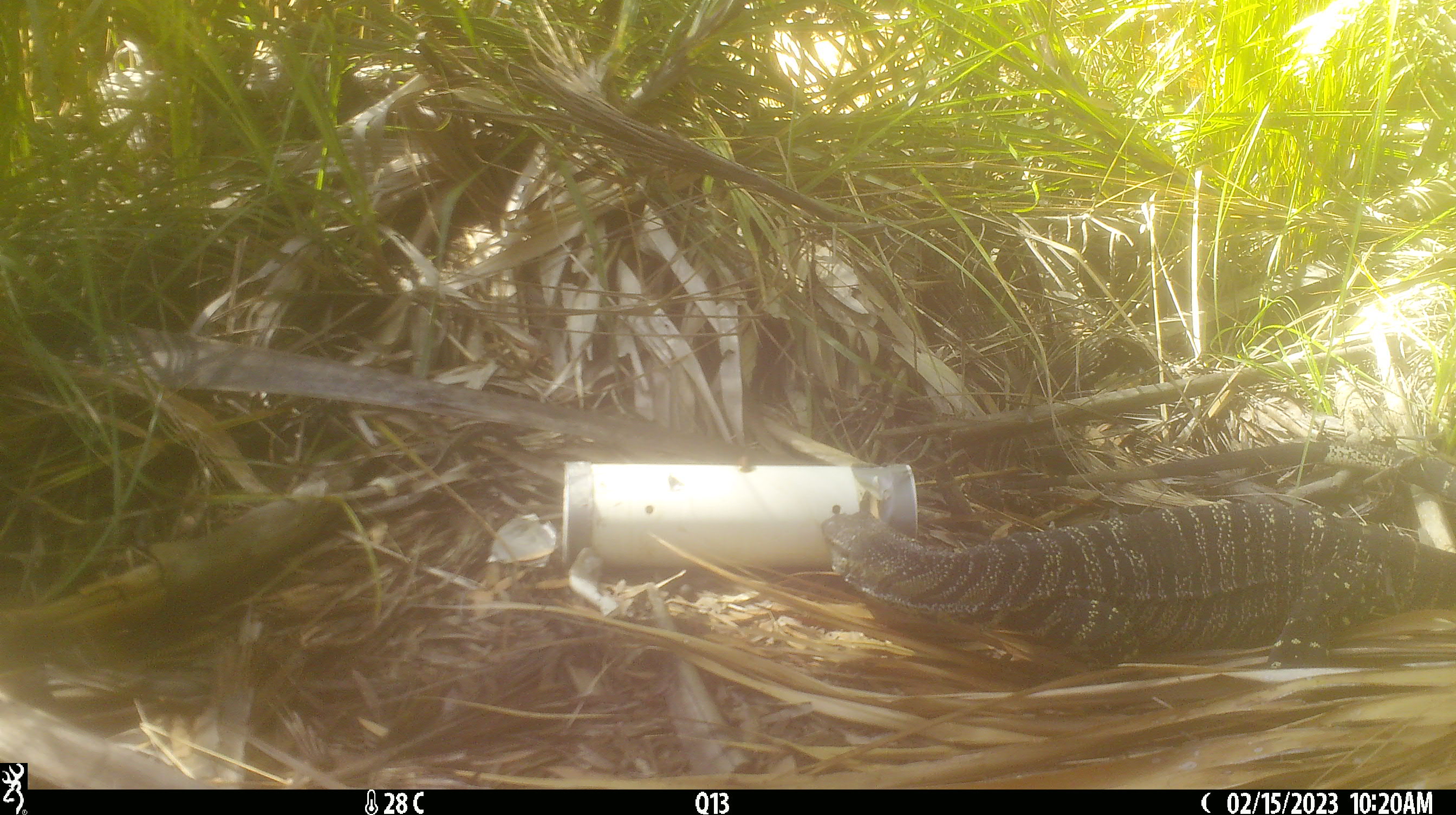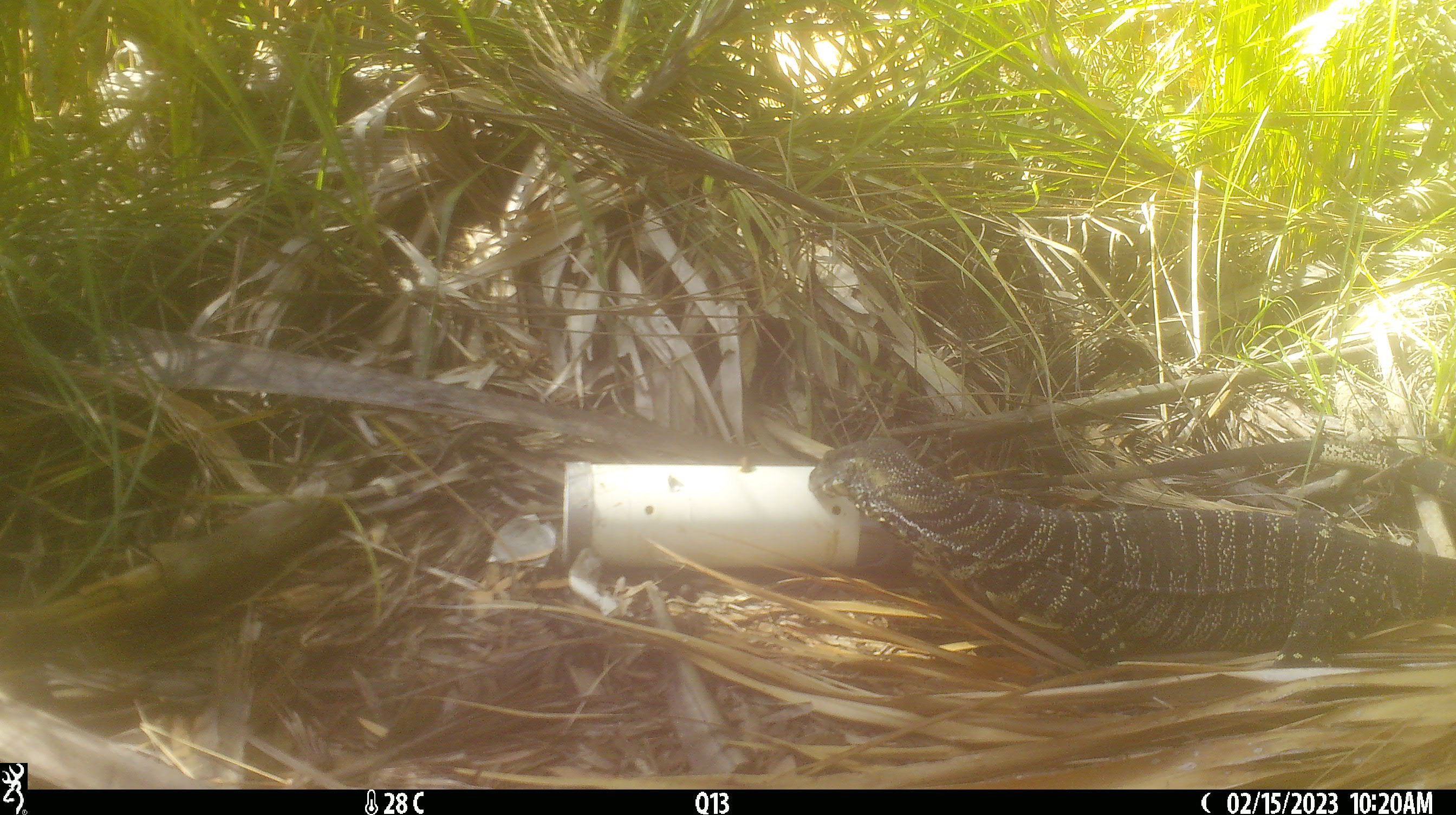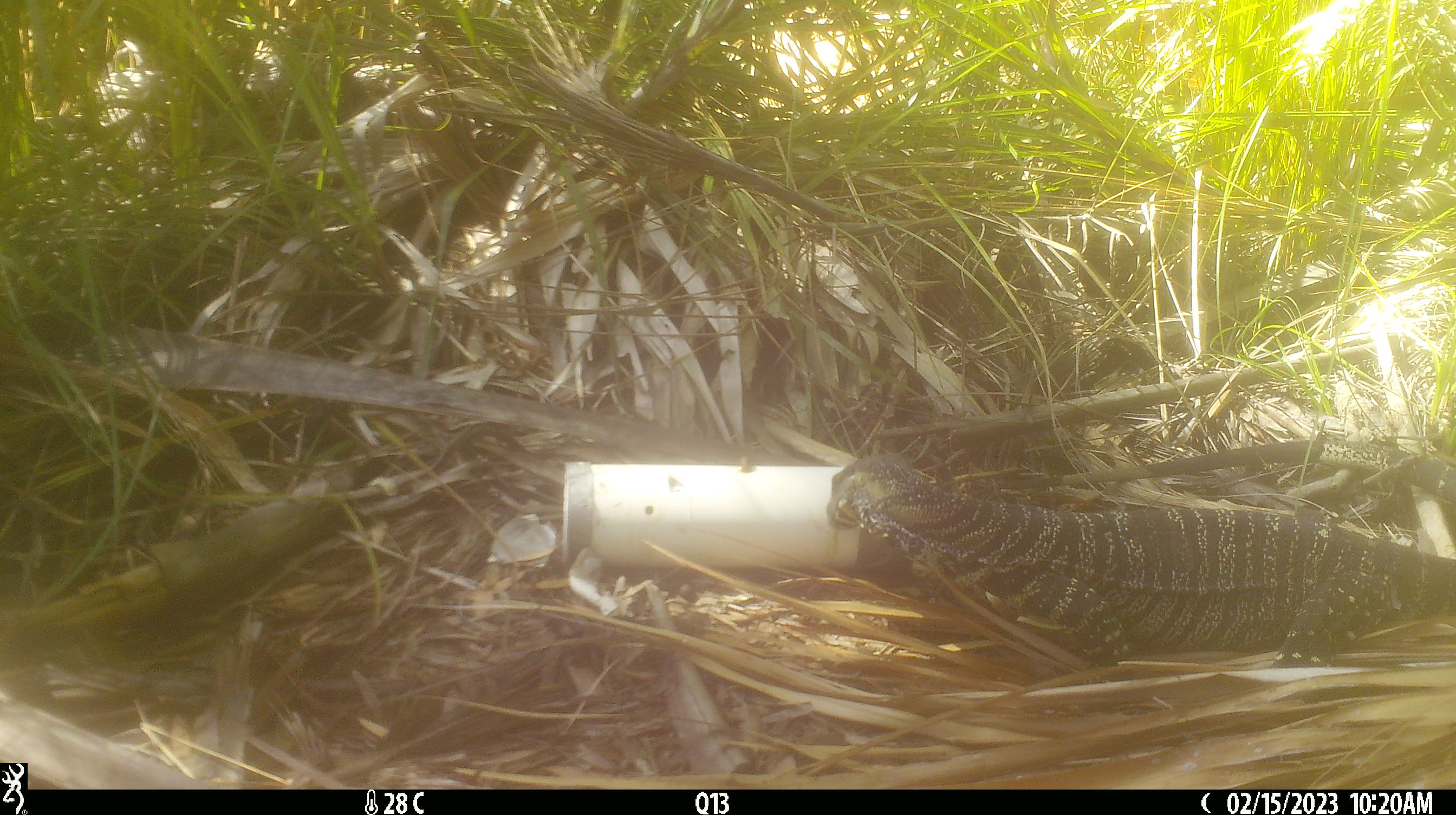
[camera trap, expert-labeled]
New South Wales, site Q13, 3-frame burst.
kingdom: Animalia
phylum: Chordata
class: Reptilia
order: Squamata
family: Varanidae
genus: Varanus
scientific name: Varanus varius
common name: lace monitor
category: goanna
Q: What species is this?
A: Goanna (lace monitor) (Varanus varius).